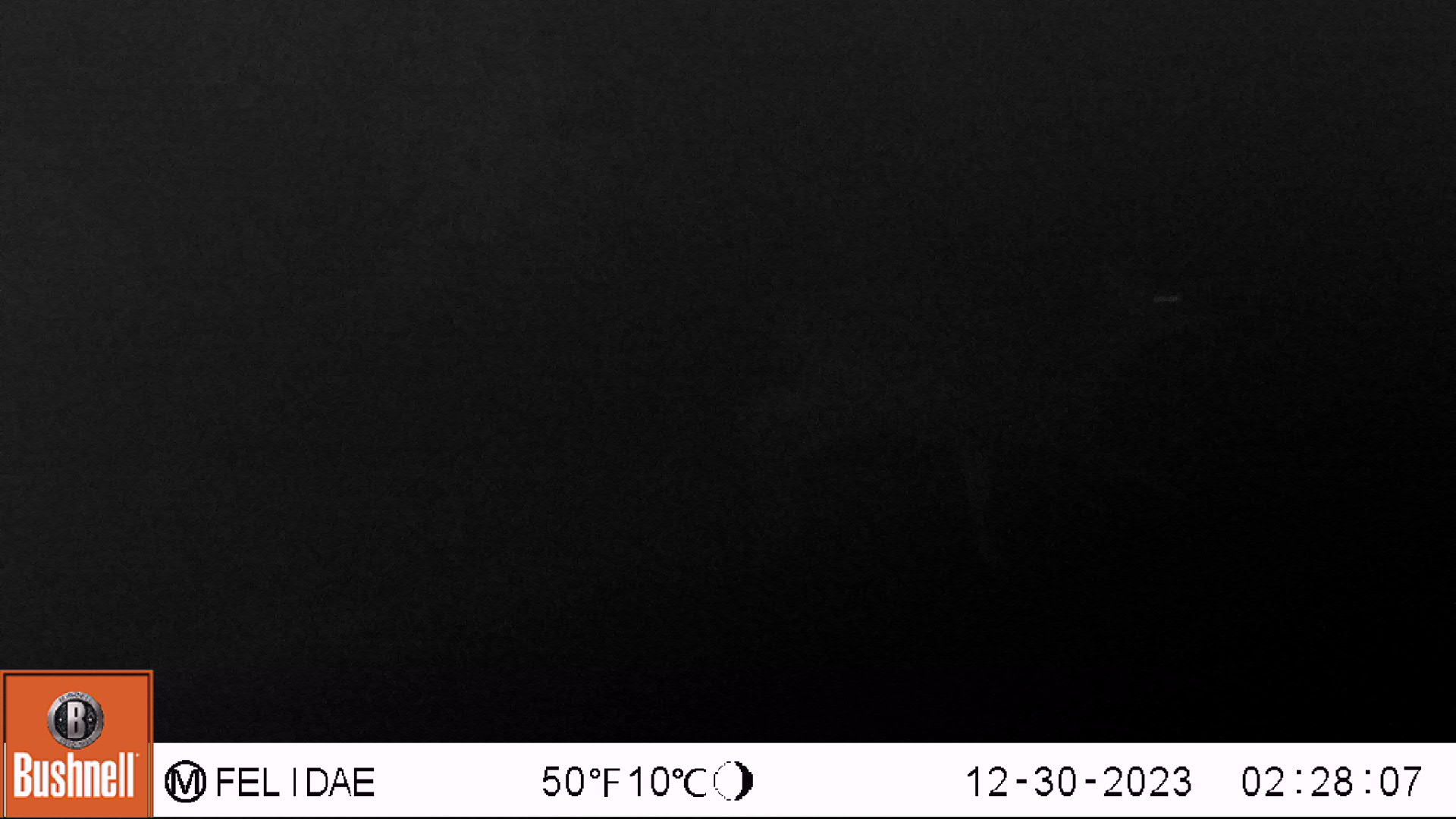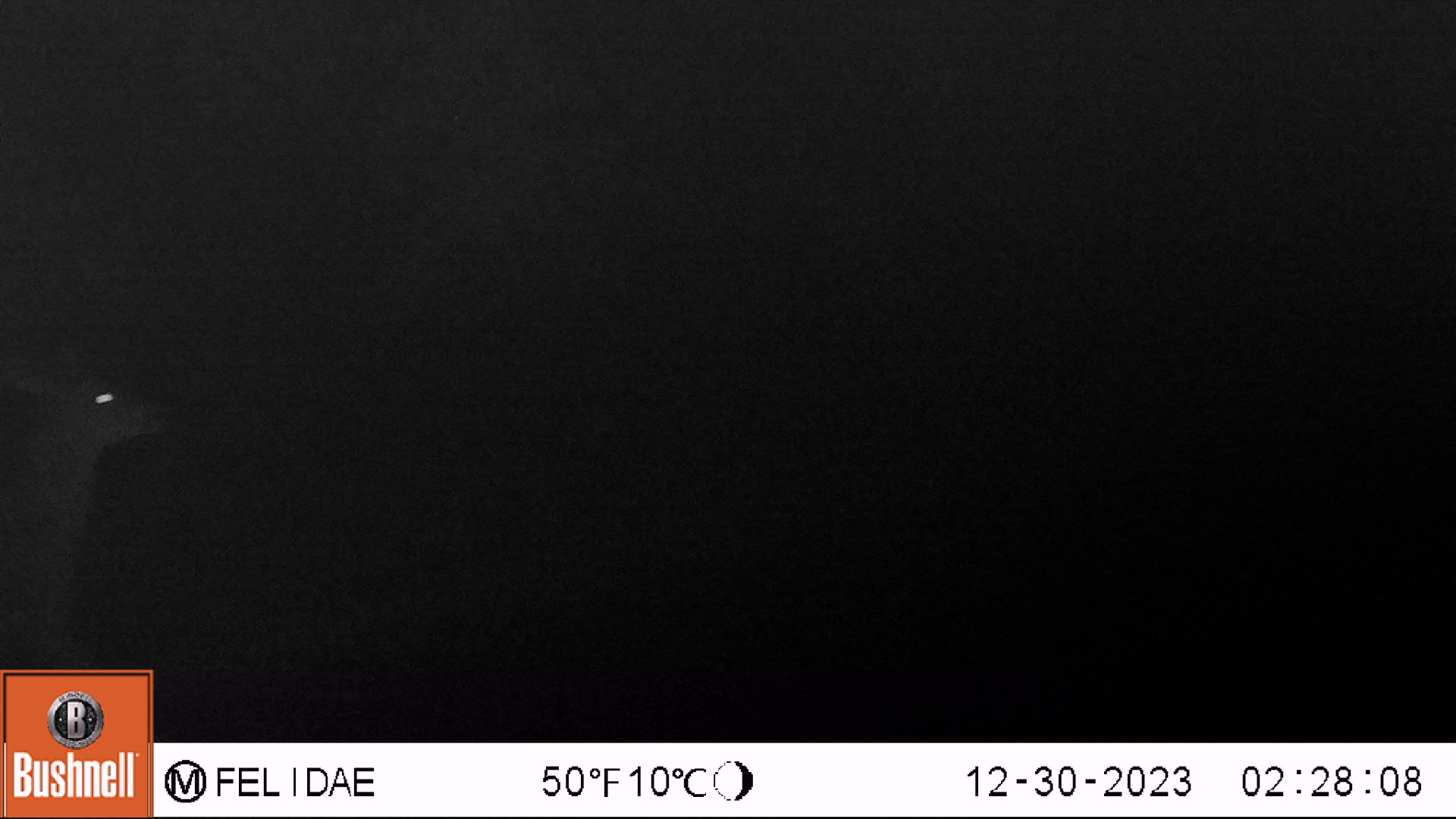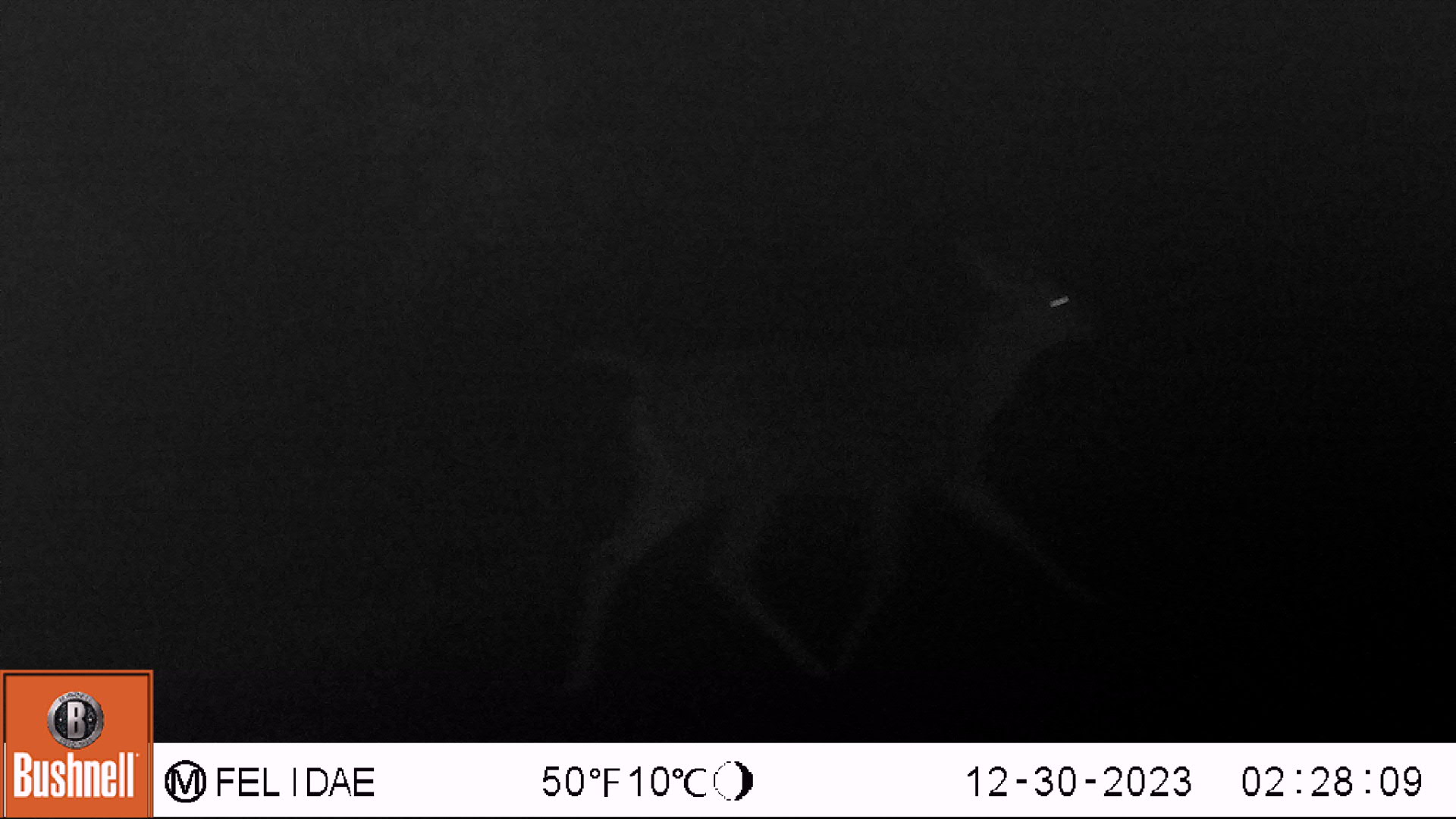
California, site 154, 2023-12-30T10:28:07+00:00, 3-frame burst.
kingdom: Animalia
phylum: Chordata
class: Mammalia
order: Artiodactyla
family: Cervidae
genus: Odocoileus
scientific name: Odocoileus hemionus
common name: mule deer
Mule deer (Odocoileus hemionus).